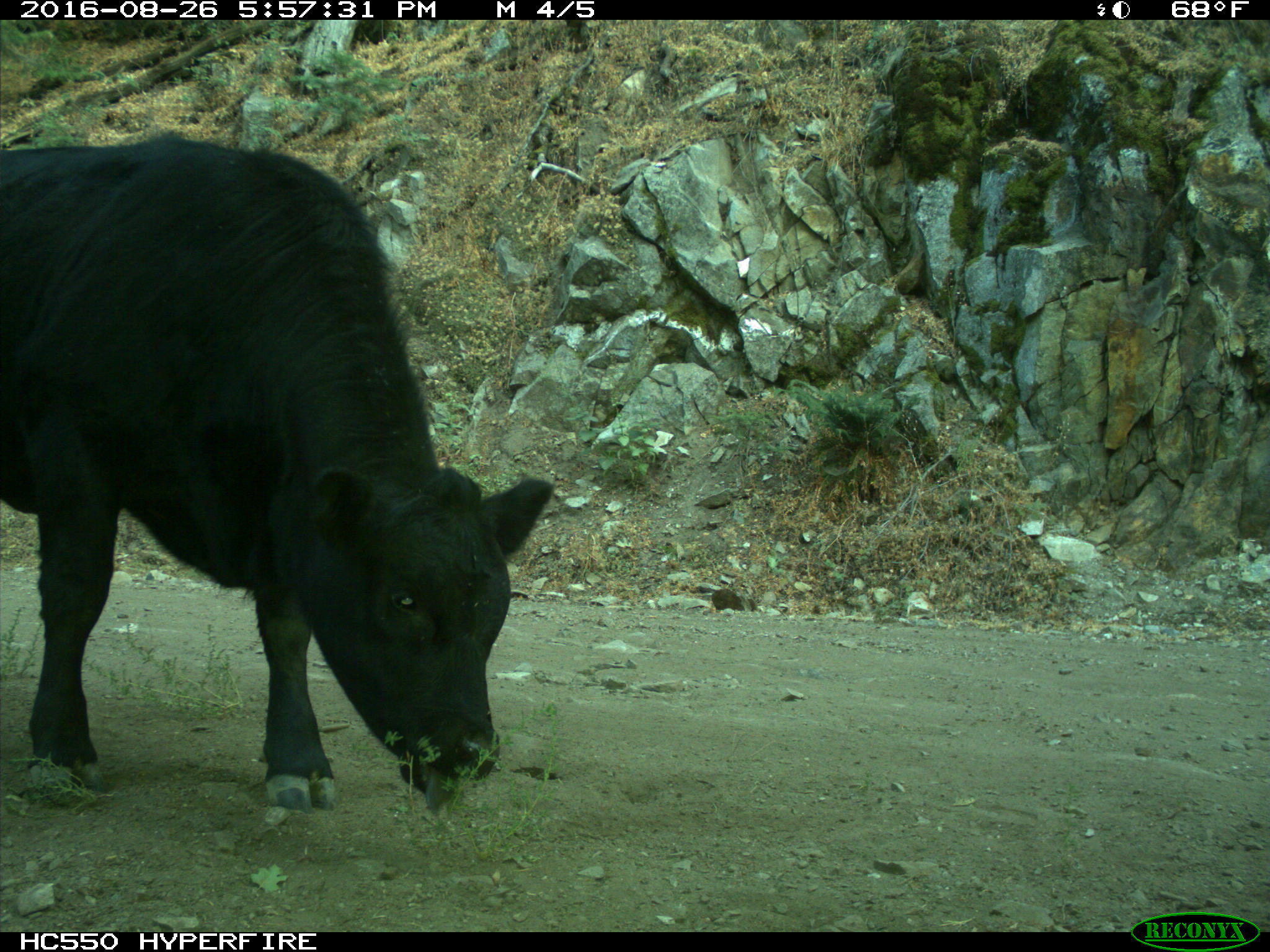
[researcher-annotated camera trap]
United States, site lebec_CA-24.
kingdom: Animalia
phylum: Chordata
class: Mammalia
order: Artiodactyla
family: Bovidae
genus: Bos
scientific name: Bos taurus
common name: domestic cow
Bos taurus (domestic cow).